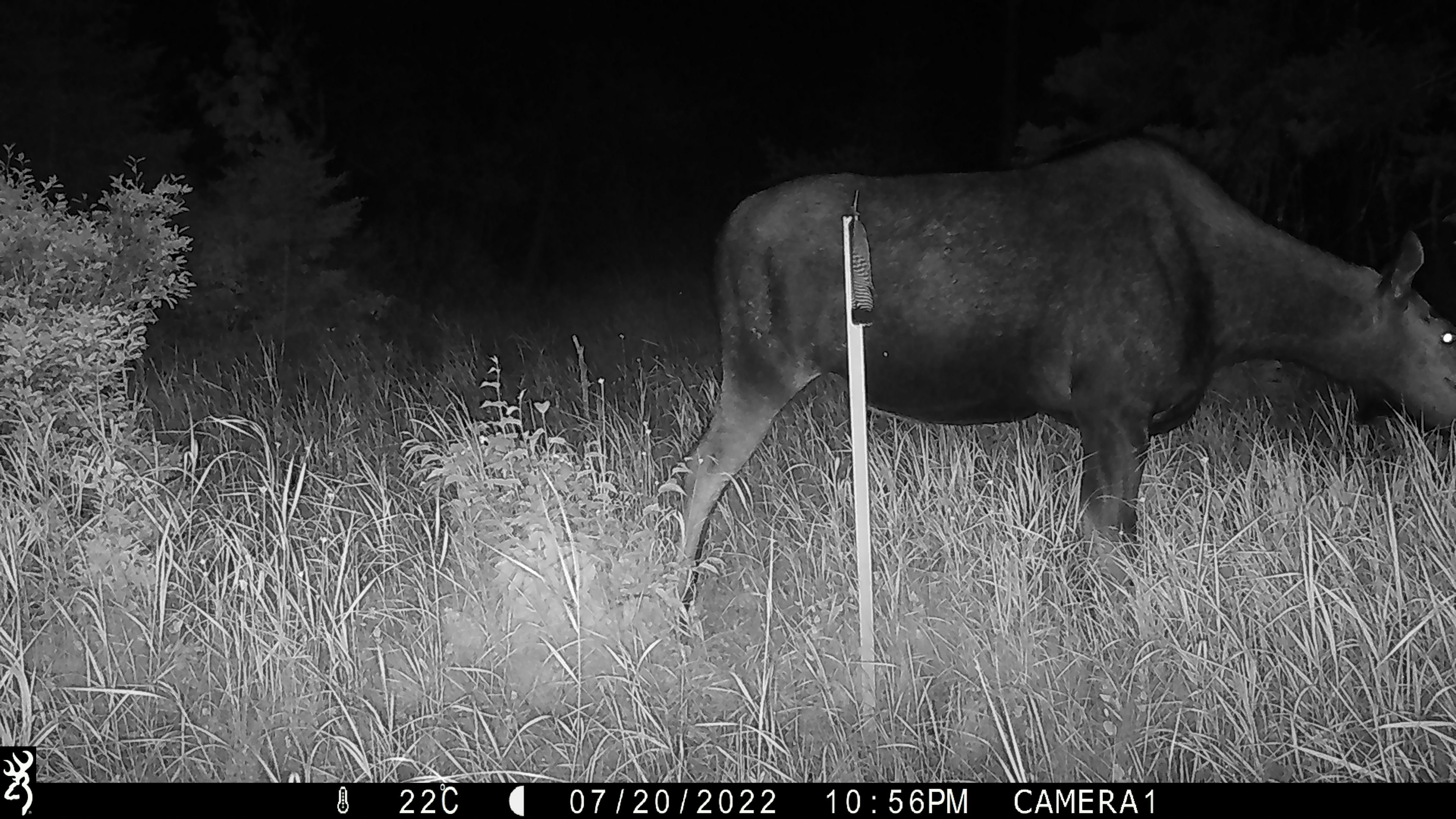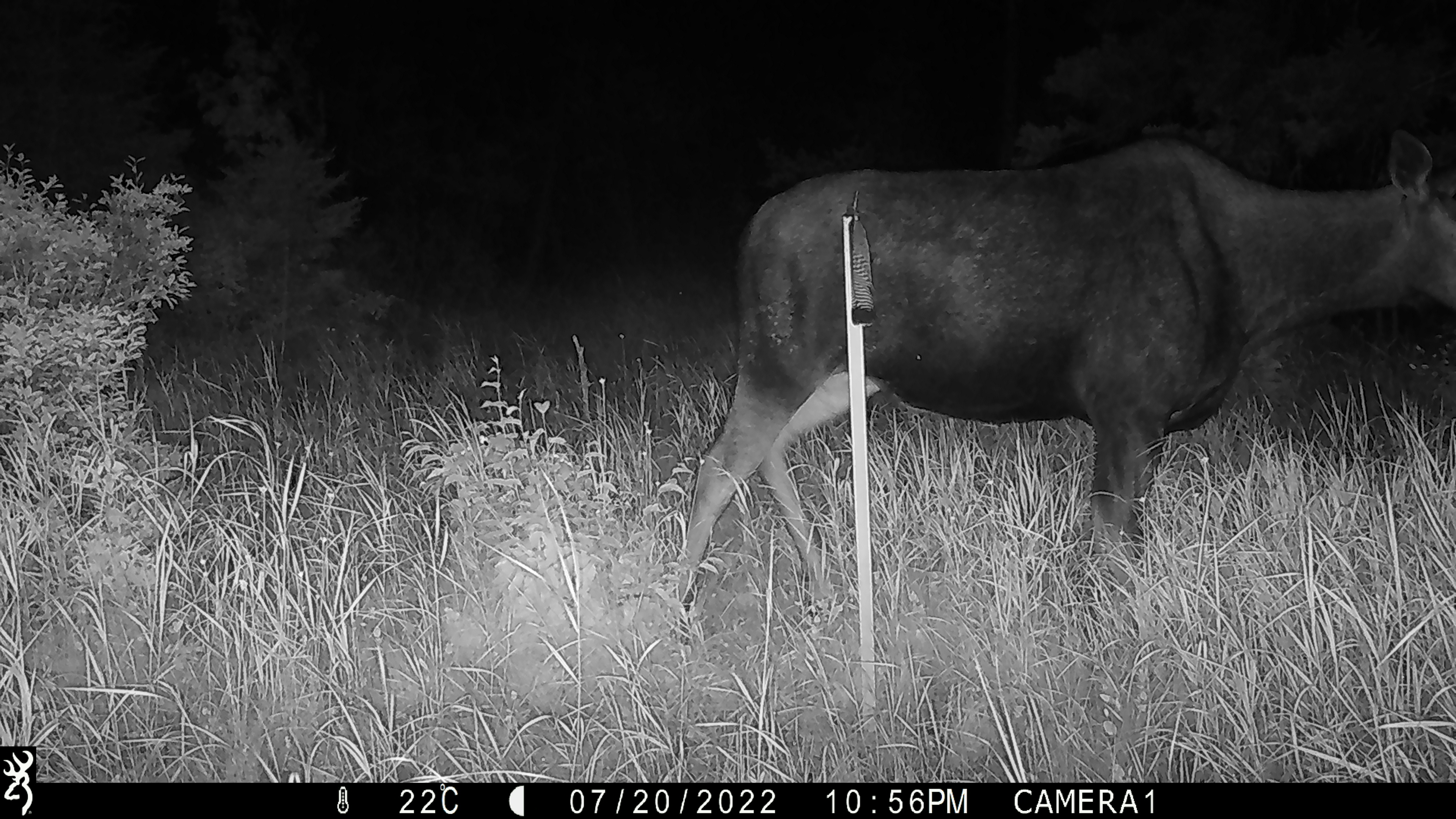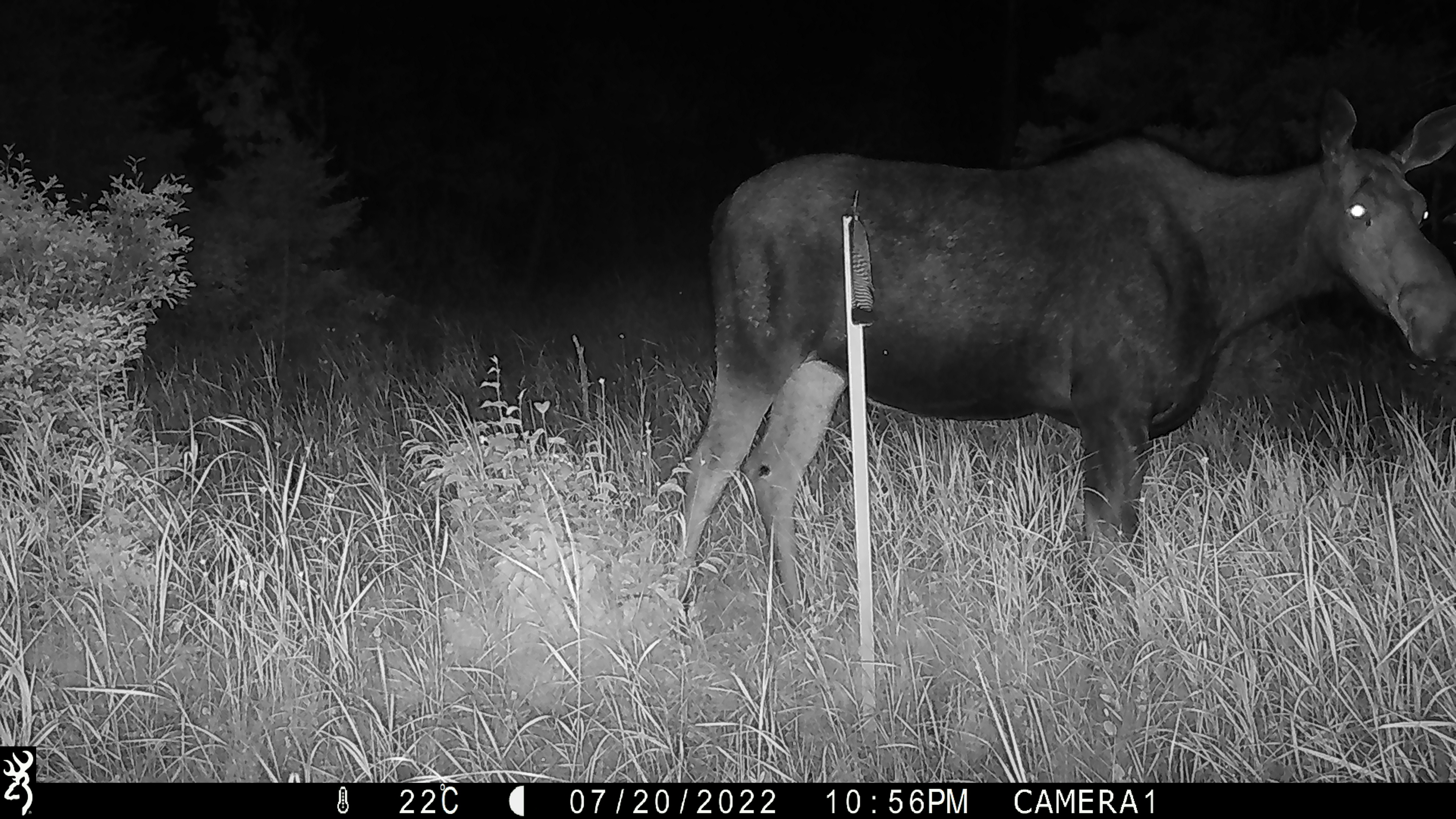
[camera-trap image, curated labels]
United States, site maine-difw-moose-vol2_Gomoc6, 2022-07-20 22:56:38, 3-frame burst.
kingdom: Animalia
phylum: Chordata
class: Mammalia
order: Artiodactyla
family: Cervidae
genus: Alces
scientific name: Alces alces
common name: moose